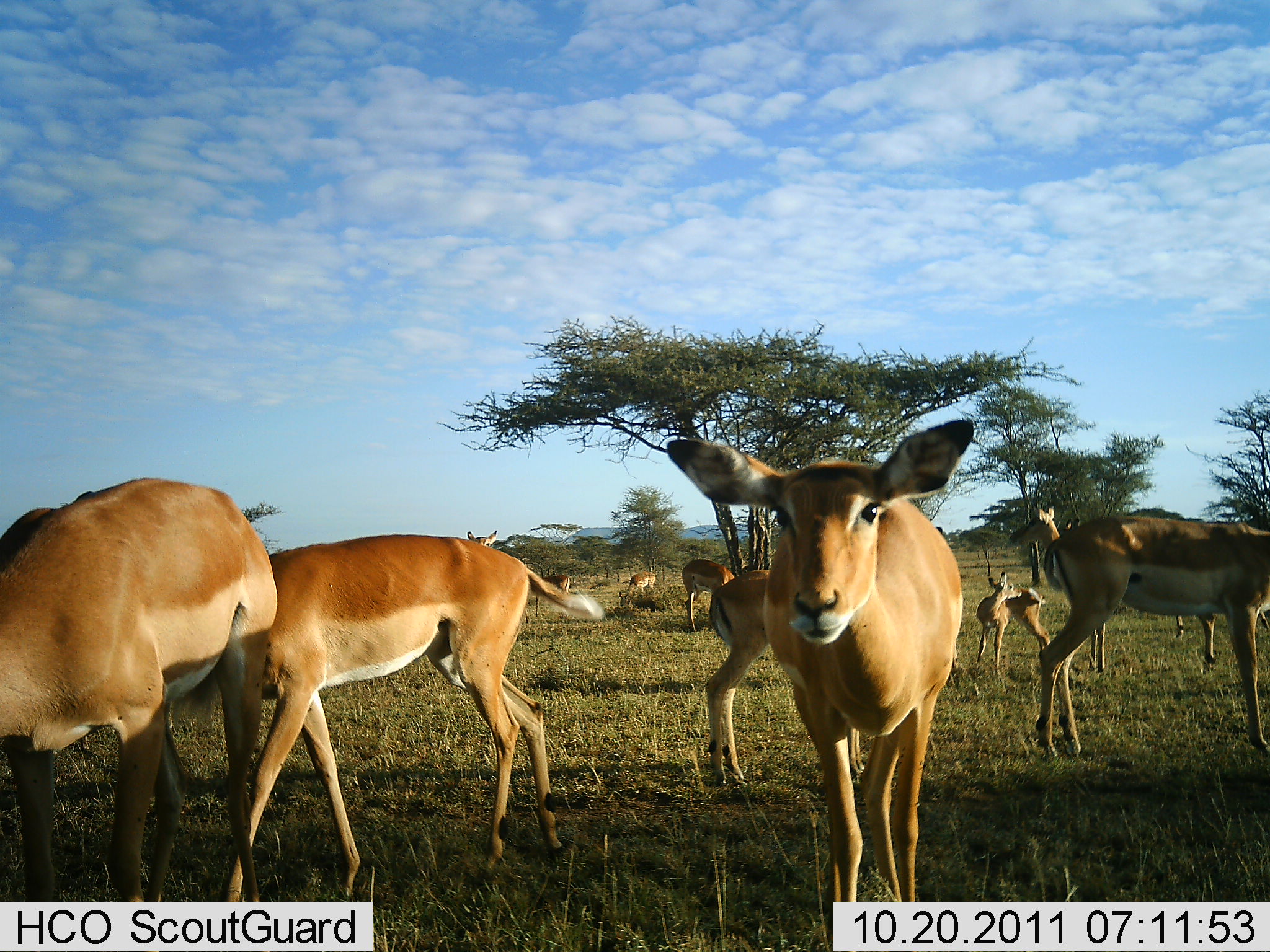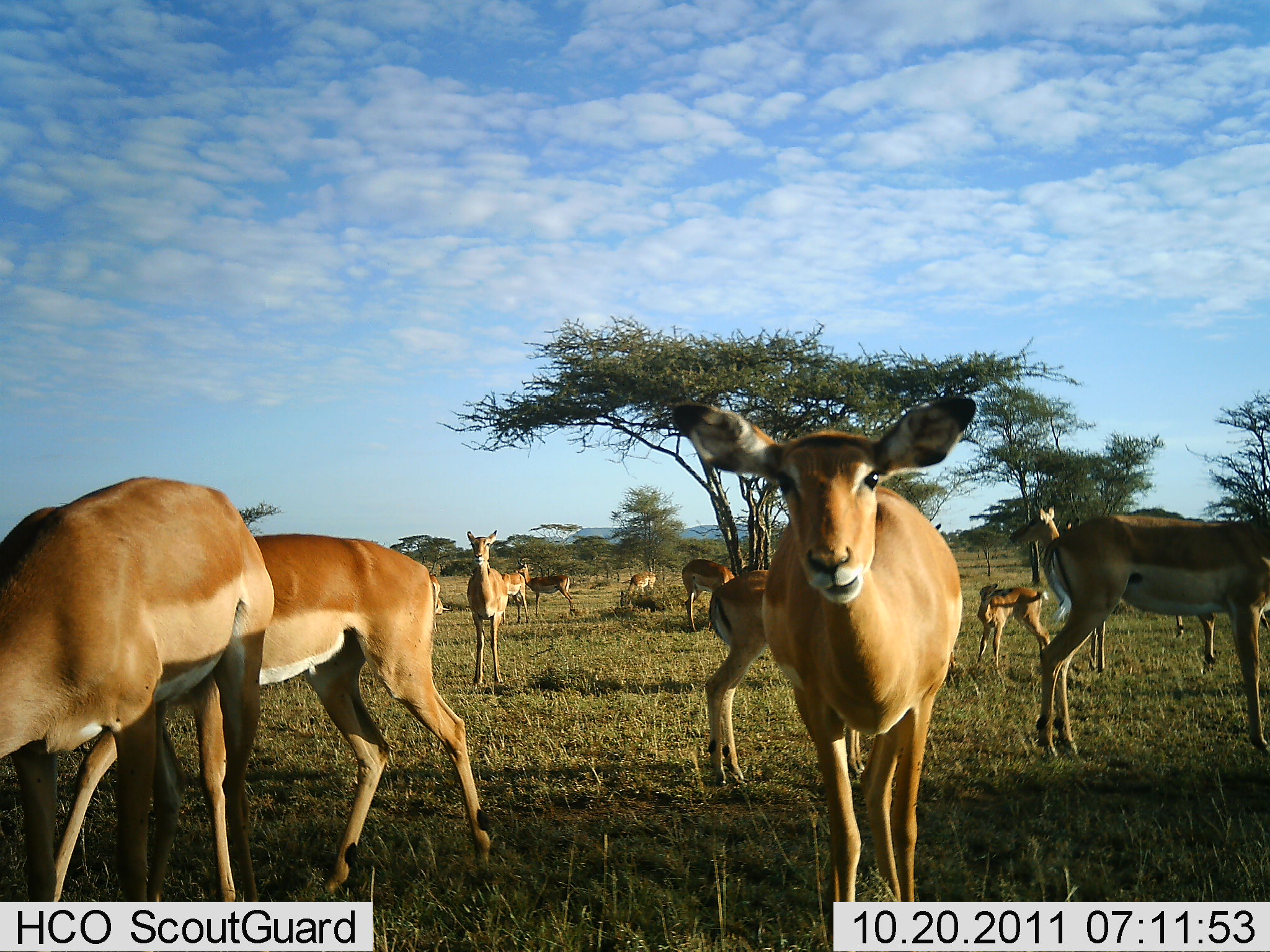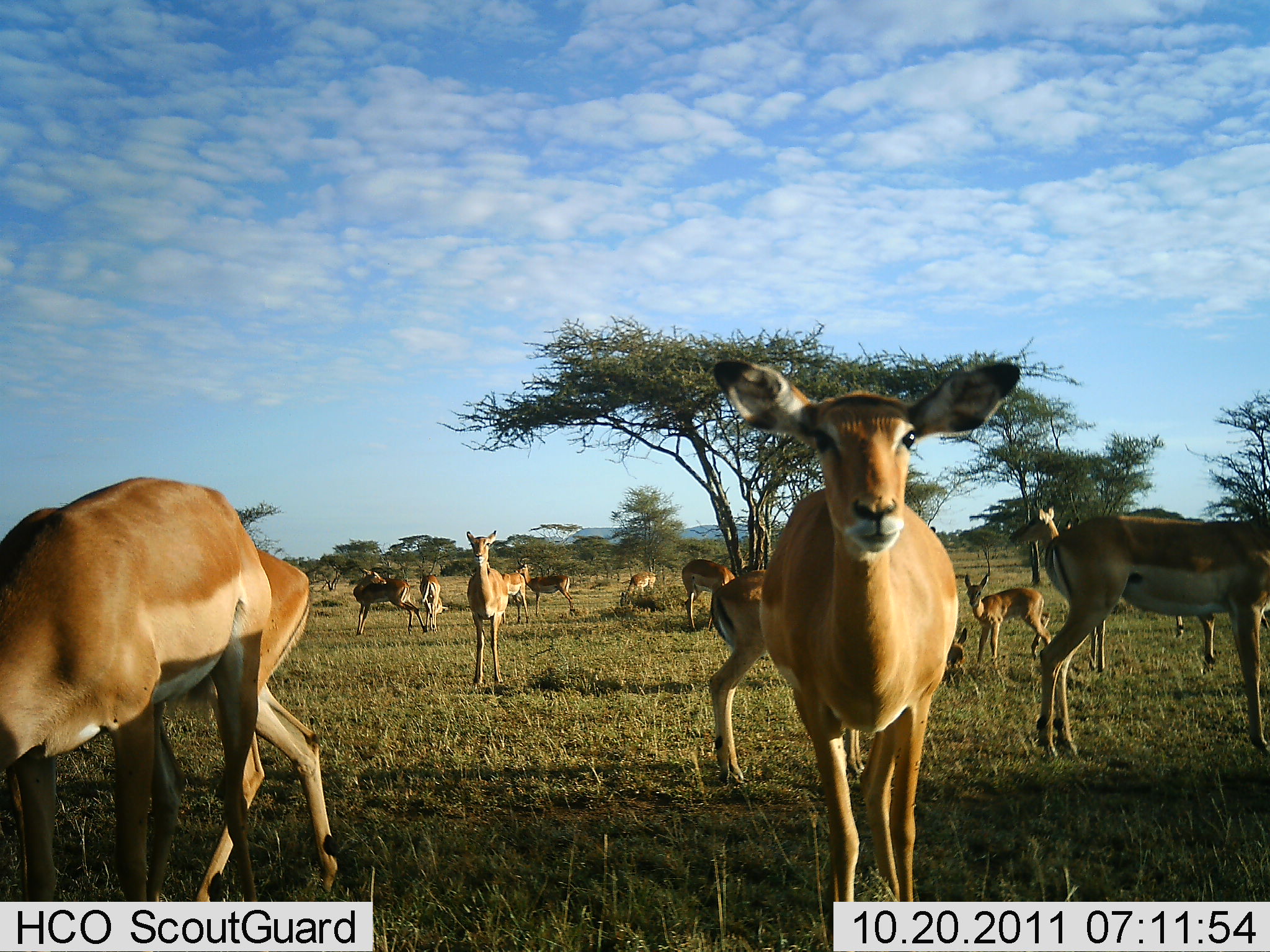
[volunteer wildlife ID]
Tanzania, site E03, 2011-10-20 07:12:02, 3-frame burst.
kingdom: Animalia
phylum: Chordata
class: Mammalia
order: Artiodactyla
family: Bovidae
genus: Aepyceros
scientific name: Aepyceros melampus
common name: impala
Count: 11-50.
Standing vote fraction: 92%.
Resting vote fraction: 0%.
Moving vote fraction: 33%.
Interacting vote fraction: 8%.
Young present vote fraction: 42%.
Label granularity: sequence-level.